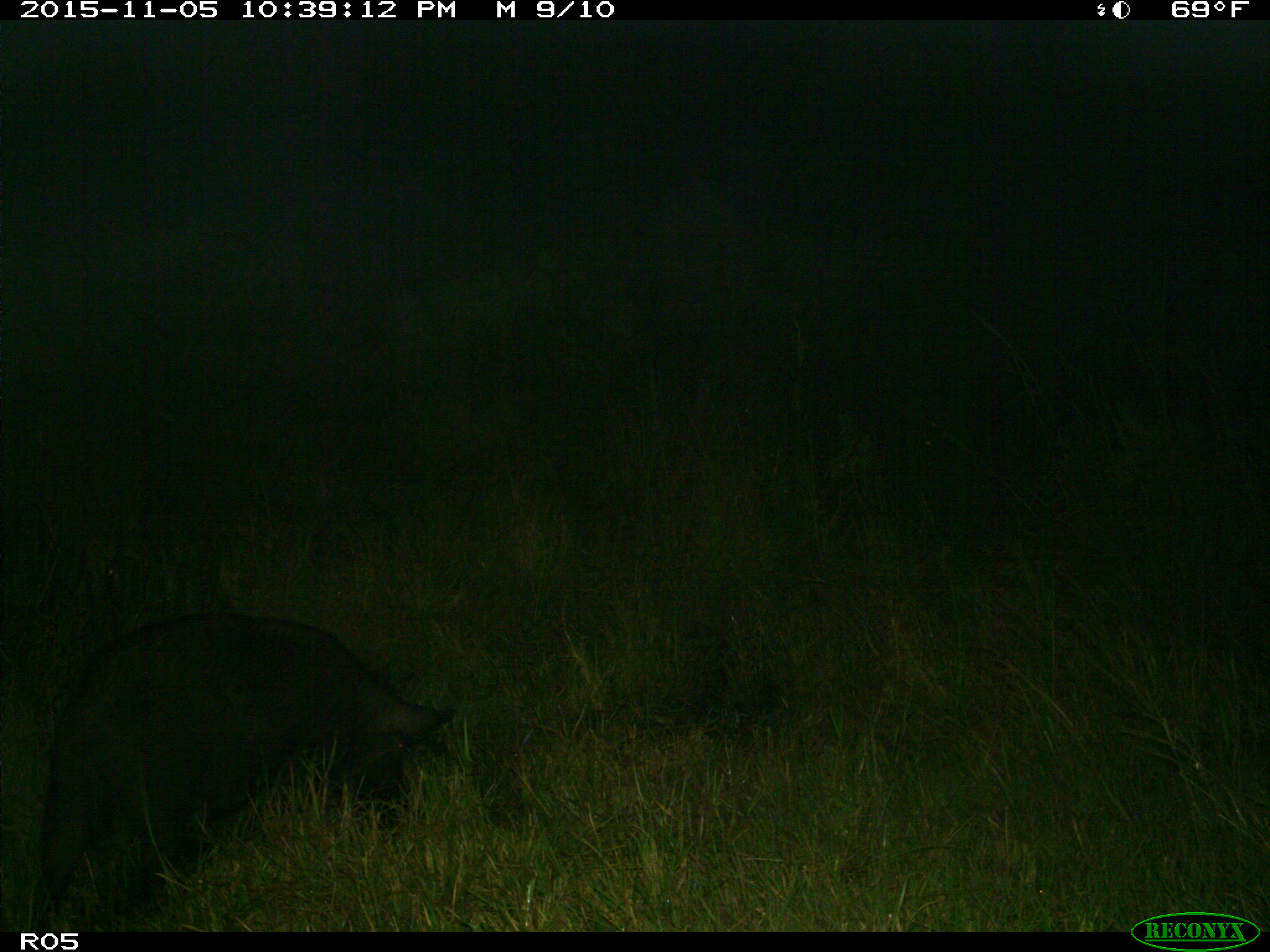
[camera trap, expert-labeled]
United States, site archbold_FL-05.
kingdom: Animalia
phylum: Chordata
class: Mammalia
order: Artiodactyla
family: Suidae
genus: Sus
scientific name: Sus scrofa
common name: wild boar